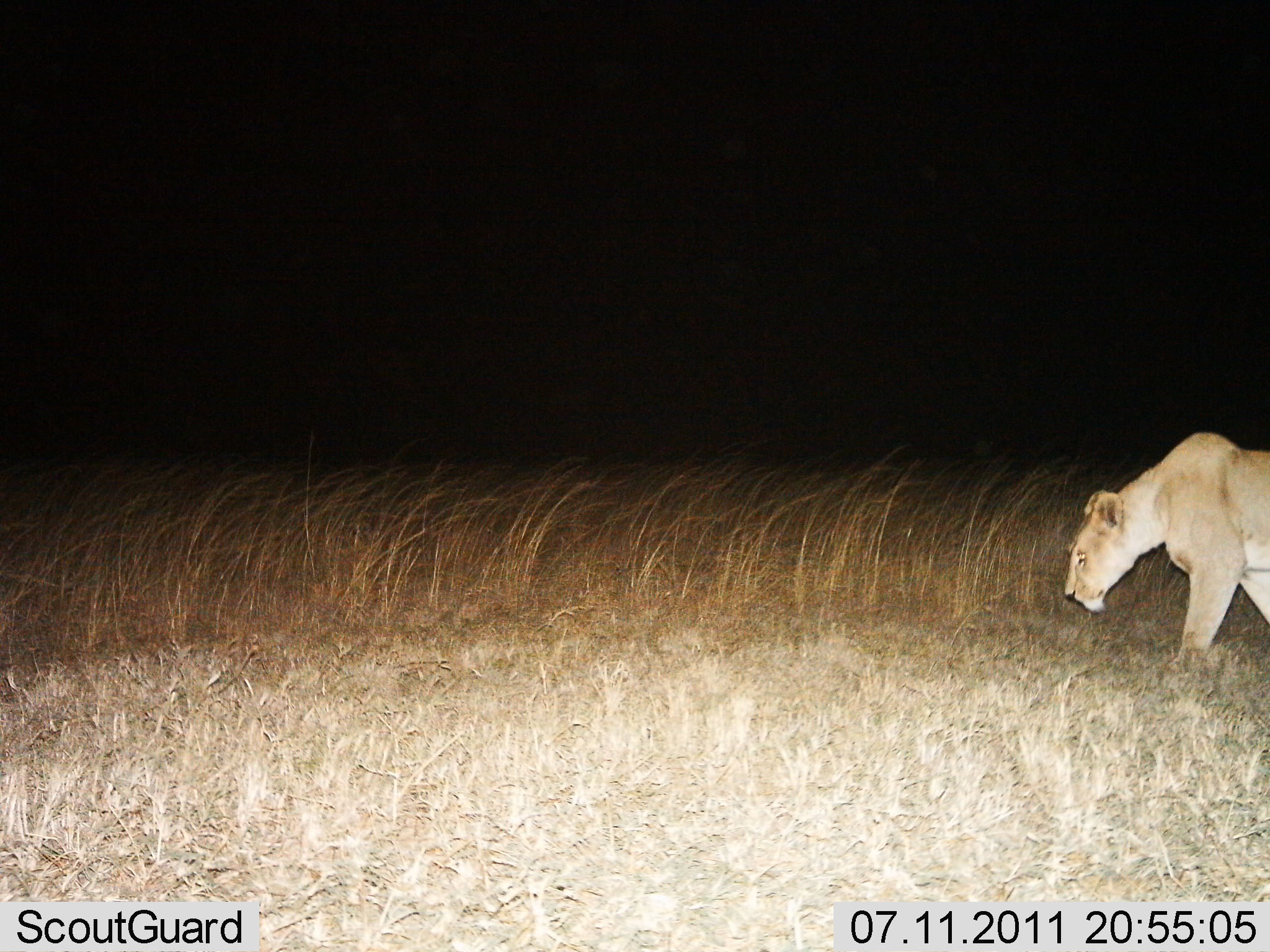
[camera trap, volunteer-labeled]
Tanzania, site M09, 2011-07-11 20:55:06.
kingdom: Animalia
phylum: Chordata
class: Mammalia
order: Carnivora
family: Felidae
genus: Panthera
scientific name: Panthera leo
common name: lion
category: lionfemale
Lionfemale (lion) (Panthera leo), count 1. Behavior (volunteer vote fractions): standing 27%, resting 0%, moving 82%, interacting 0%. Young present (vote fraction): 0%. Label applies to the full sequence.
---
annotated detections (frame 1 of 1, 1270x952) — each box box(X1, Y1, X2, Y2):
animal: box(1064, 431, 1269, 674)